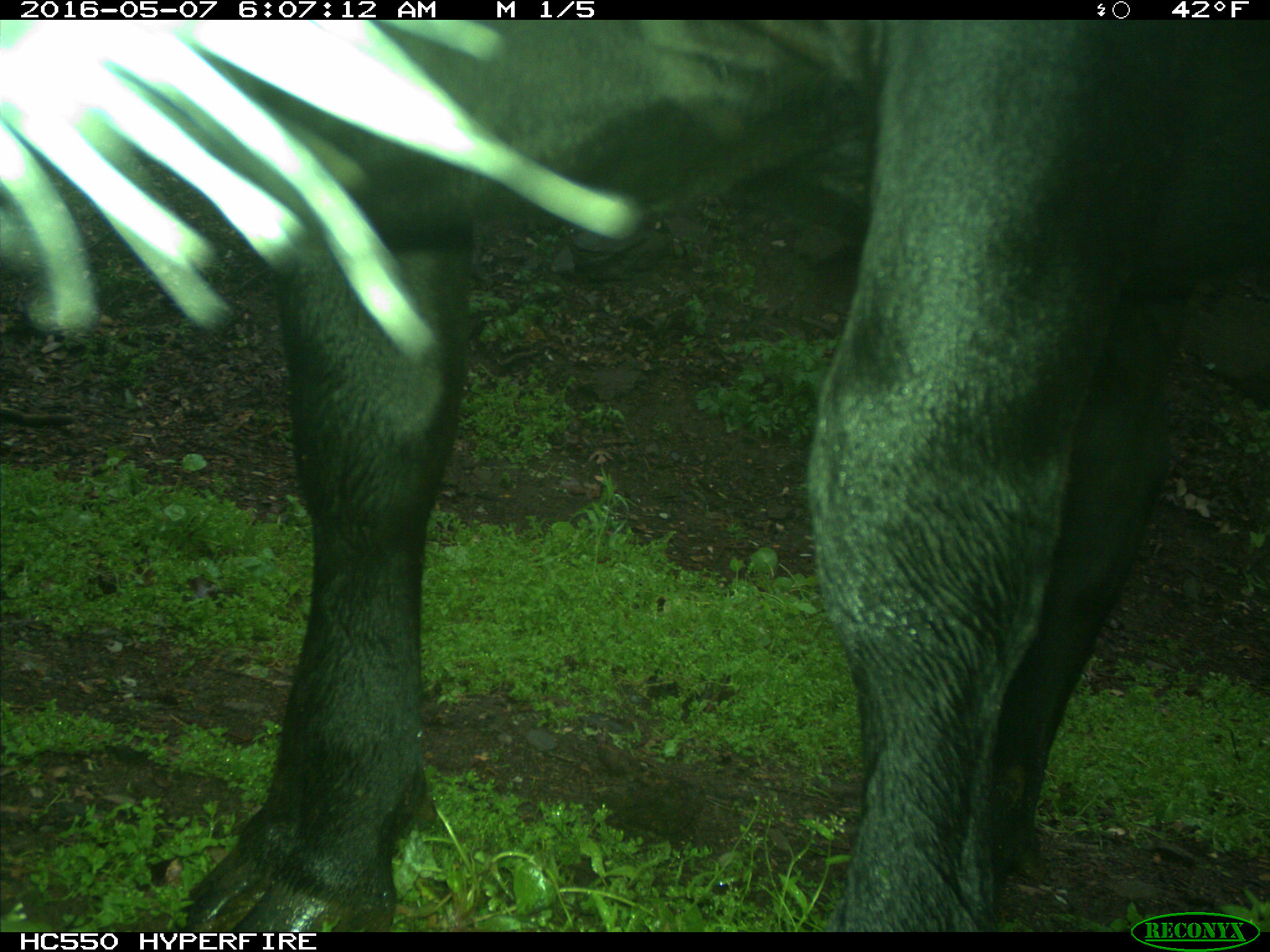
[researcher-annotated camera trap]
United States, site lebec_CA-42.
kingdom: Animalia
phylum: Chordata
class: Mammalia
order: Artiodactyla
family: Bovidae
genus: Bos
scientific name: Bos taurus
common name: domestic cow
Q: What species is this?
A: Bos taurus (domestic cow).